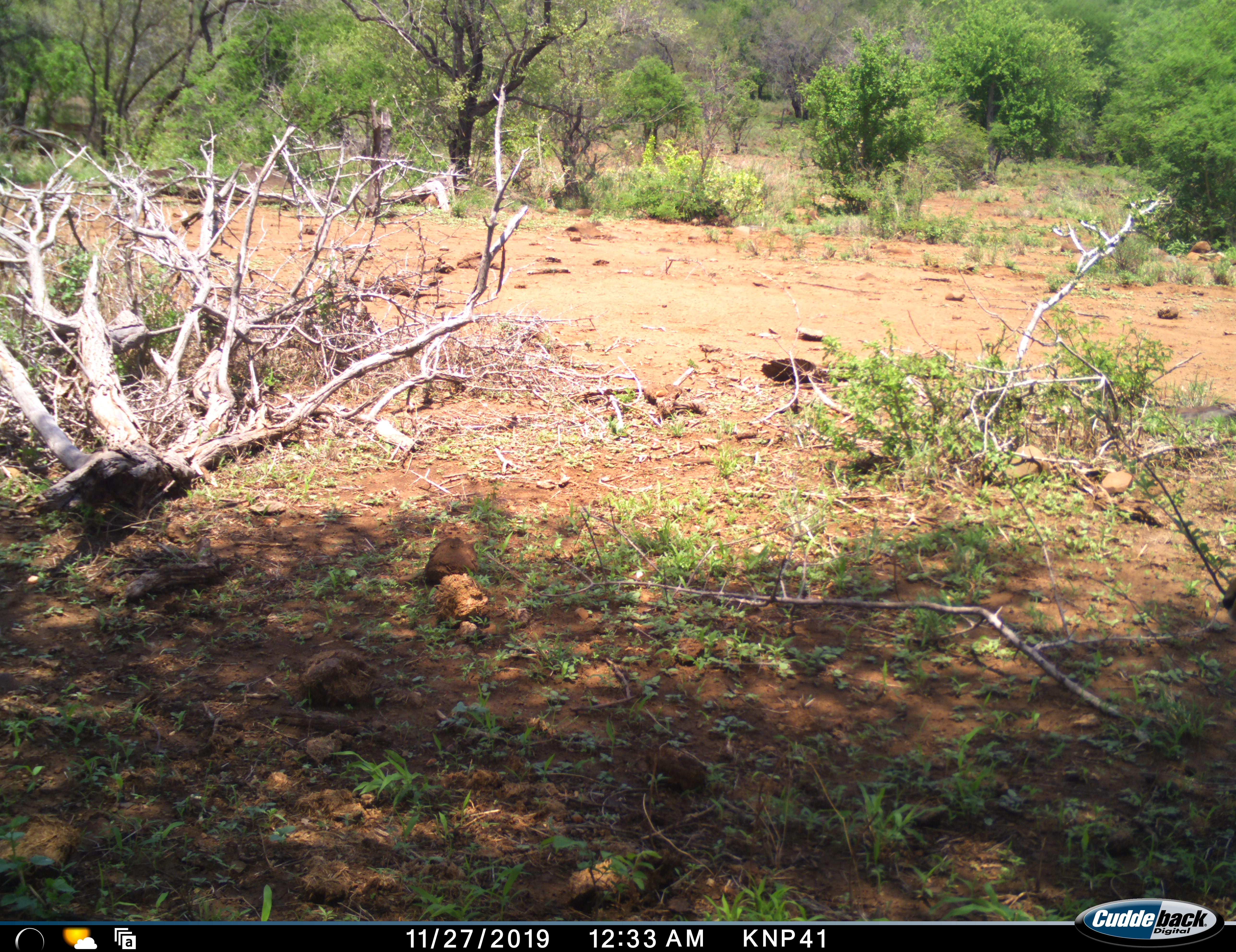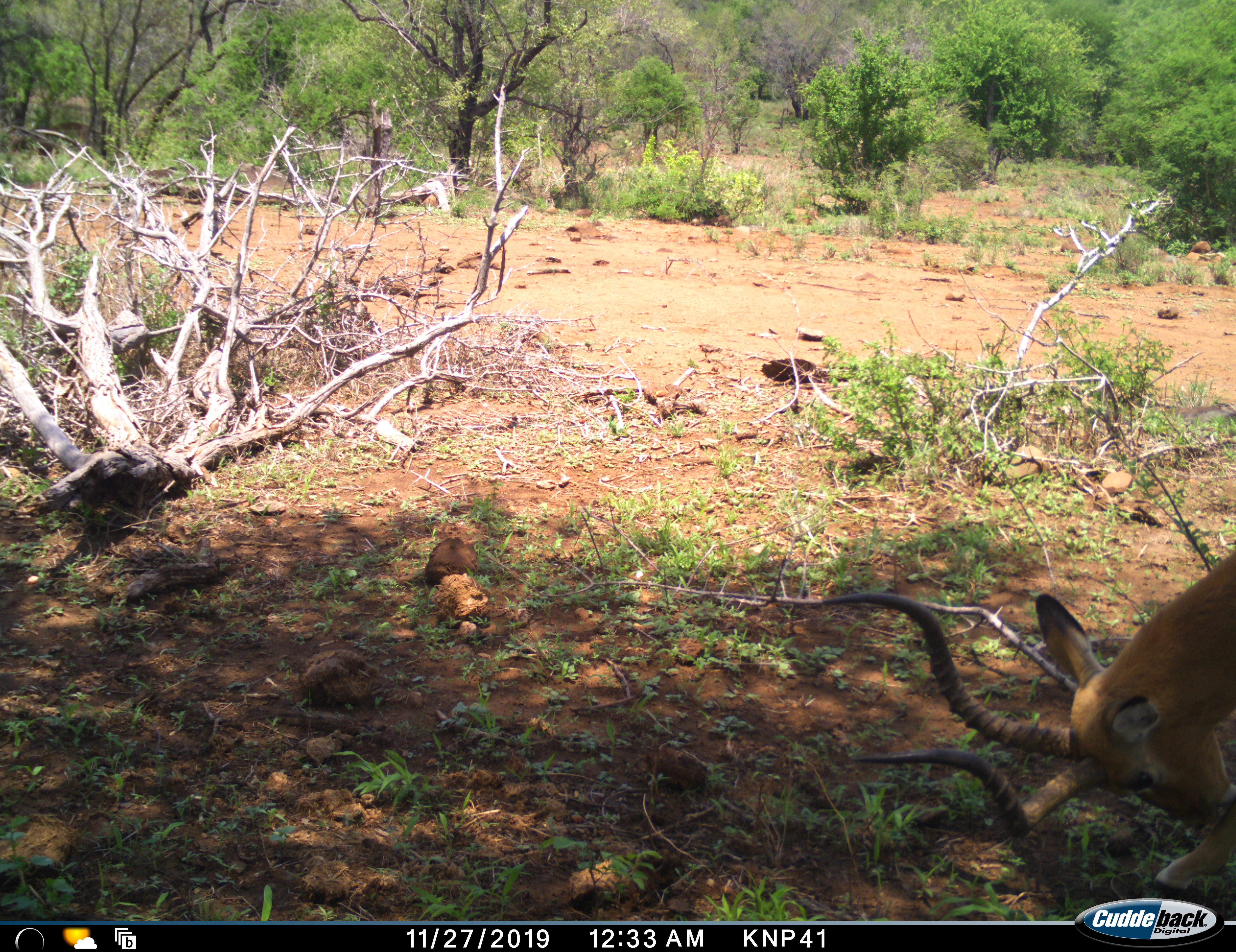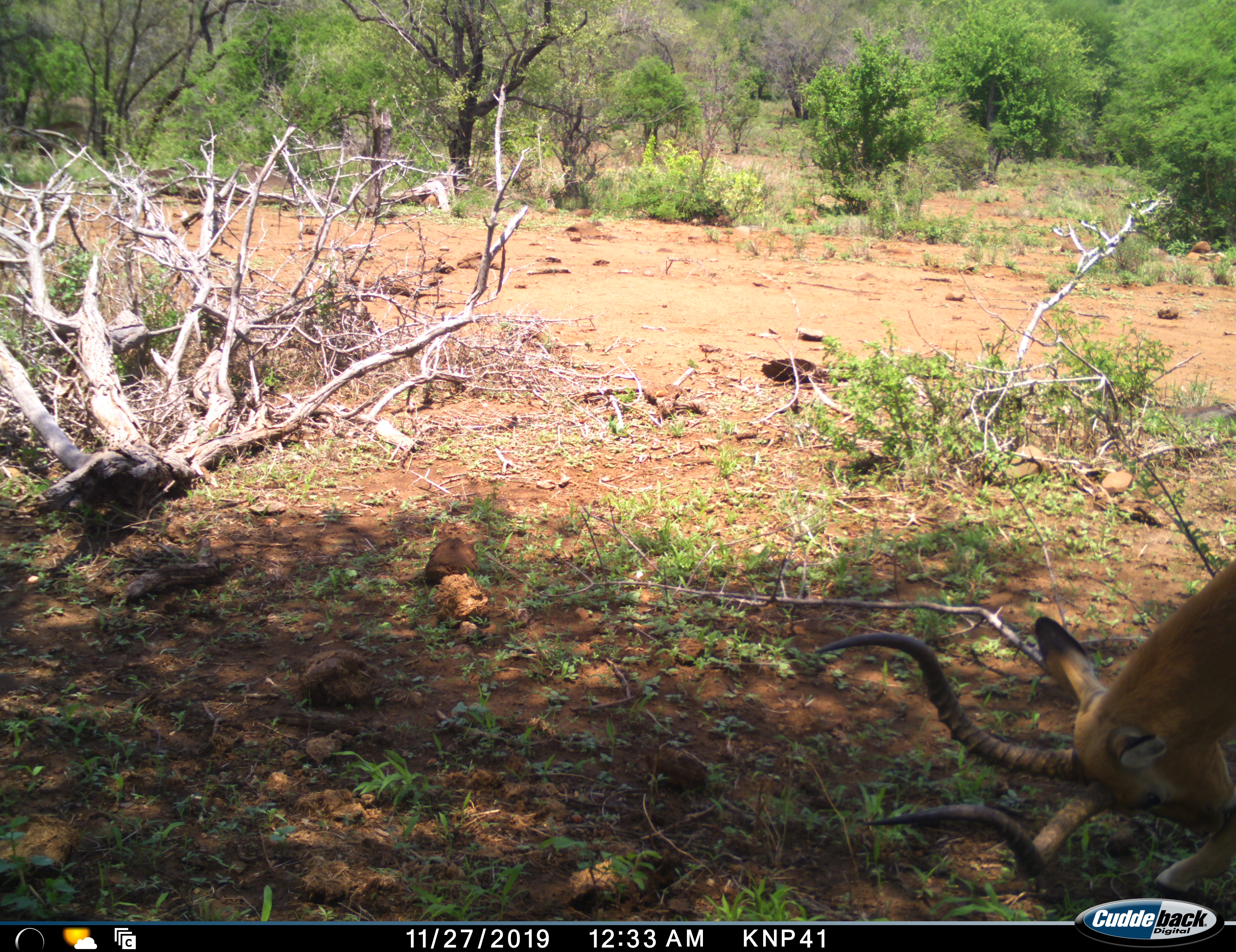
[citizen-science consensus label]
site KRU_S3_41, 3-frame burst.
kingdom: Animalia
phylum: Chordata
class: Mammalia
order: Artiodactyla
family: Bovidae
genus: Aepyceros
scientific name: Aepyceros melampus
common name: impala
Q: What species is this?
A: Impala (Aepyceros melampus).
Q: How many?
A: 1.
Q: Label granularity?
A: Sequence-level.